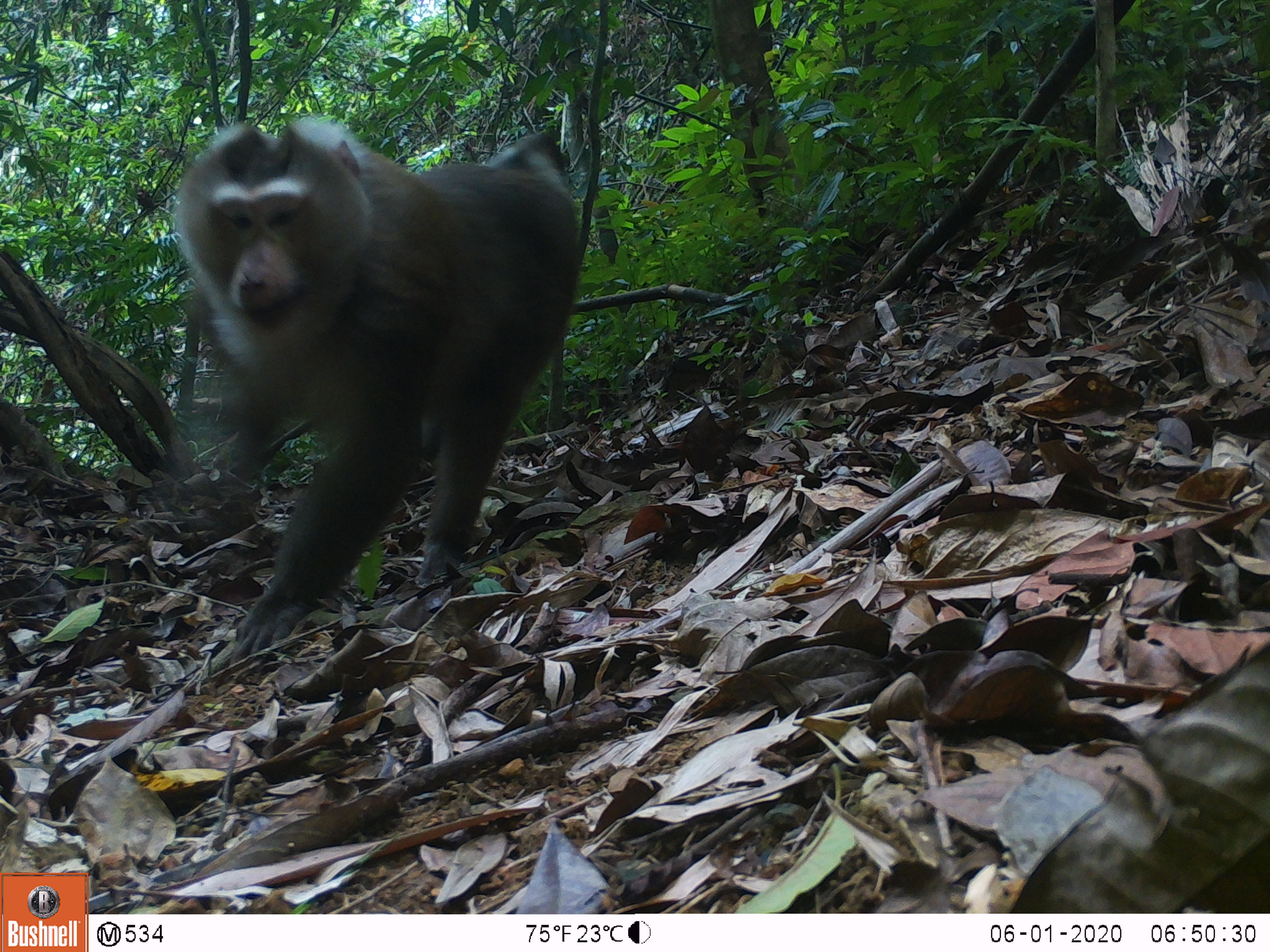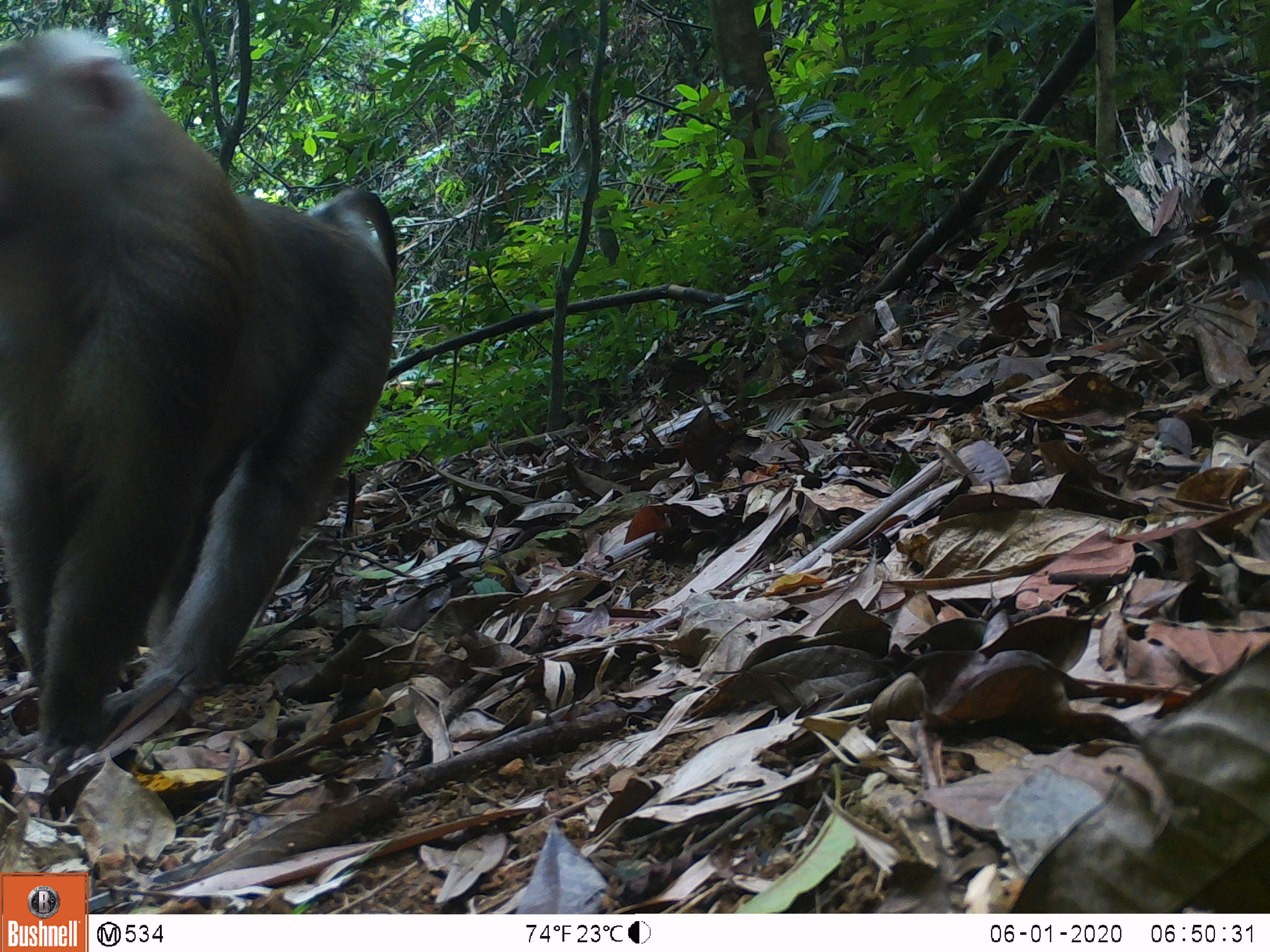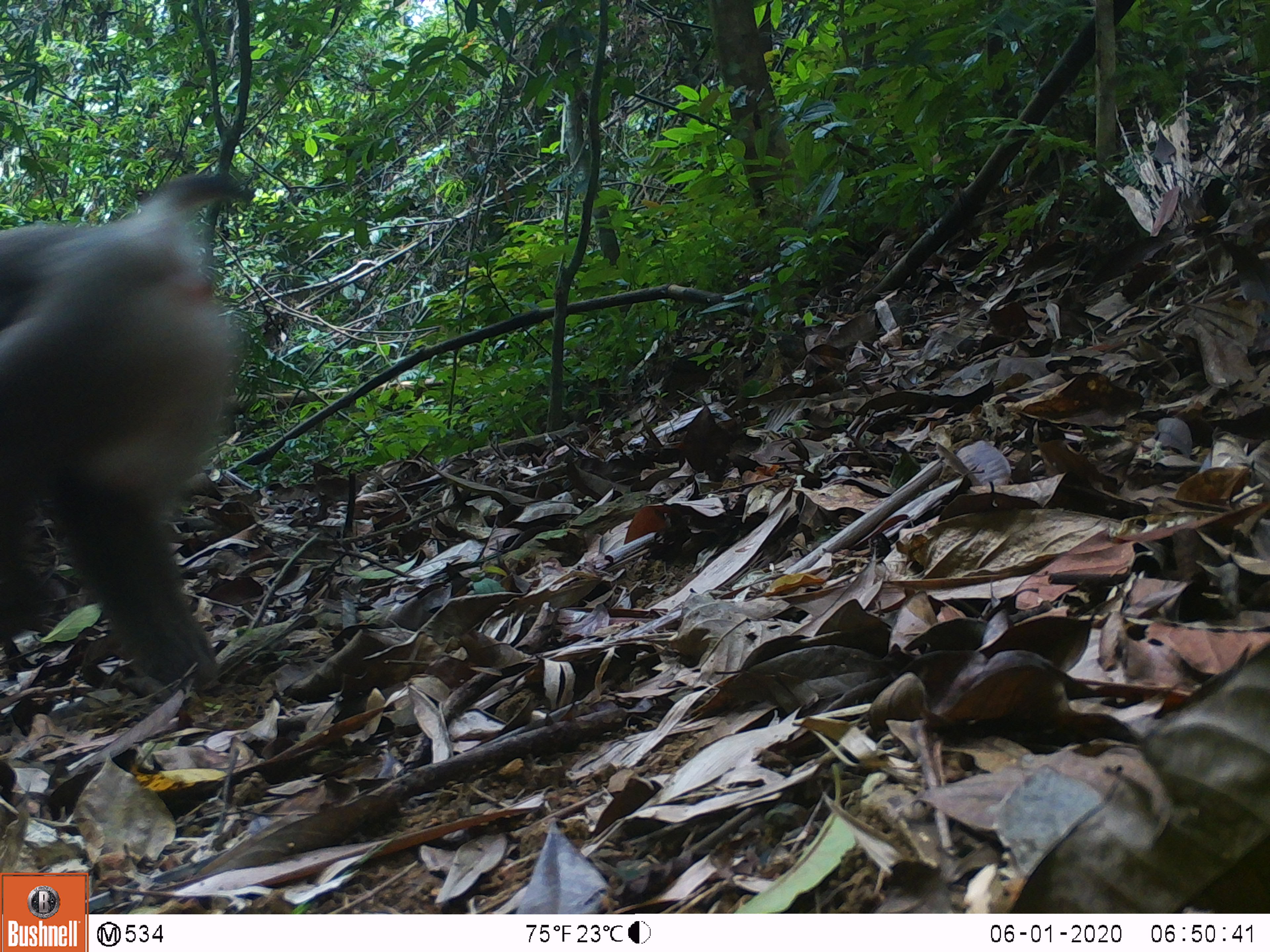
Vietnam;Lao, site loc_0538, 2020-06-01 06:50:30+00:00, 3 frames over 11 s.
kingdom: Animalia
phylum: Chordata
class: Mammalia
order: Primates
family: Cercopithecidae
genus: Macaca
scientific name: Macaca nemestrina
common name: pig-tailed macaque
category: pig tailed macaque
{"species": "pig tailed macaque (pig-tailed macaque) (Macaca nemestrina)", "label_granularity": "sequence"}